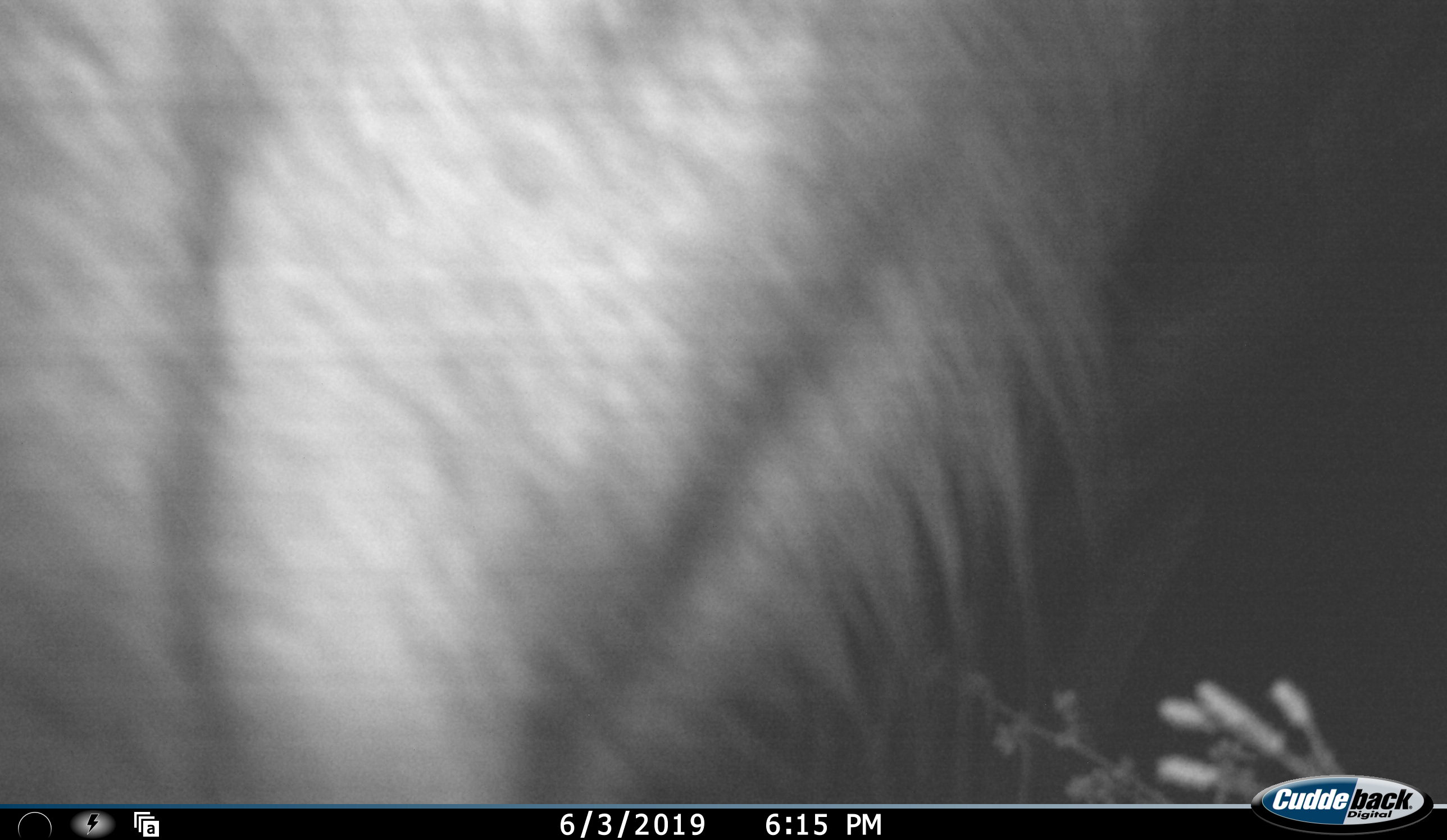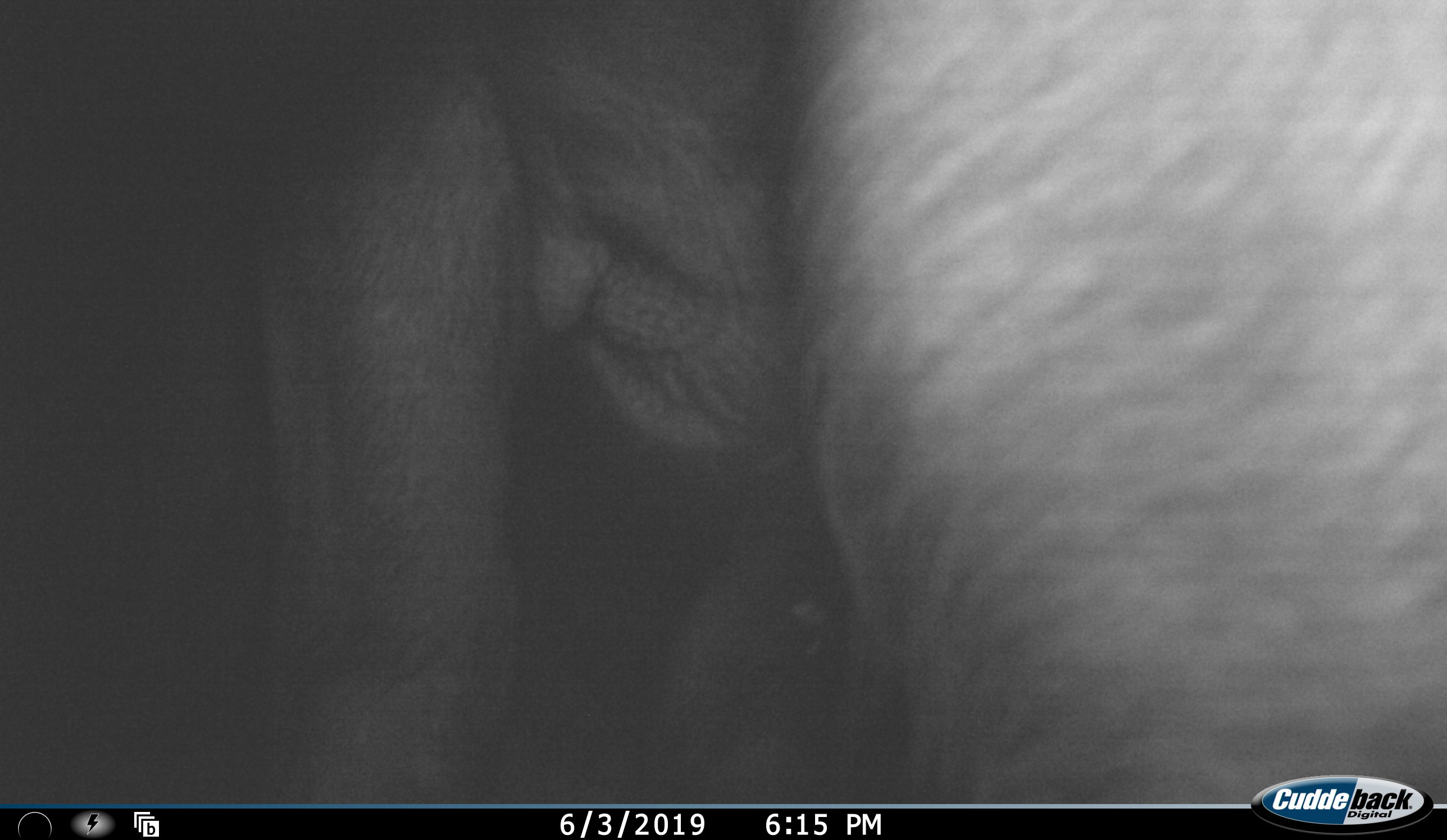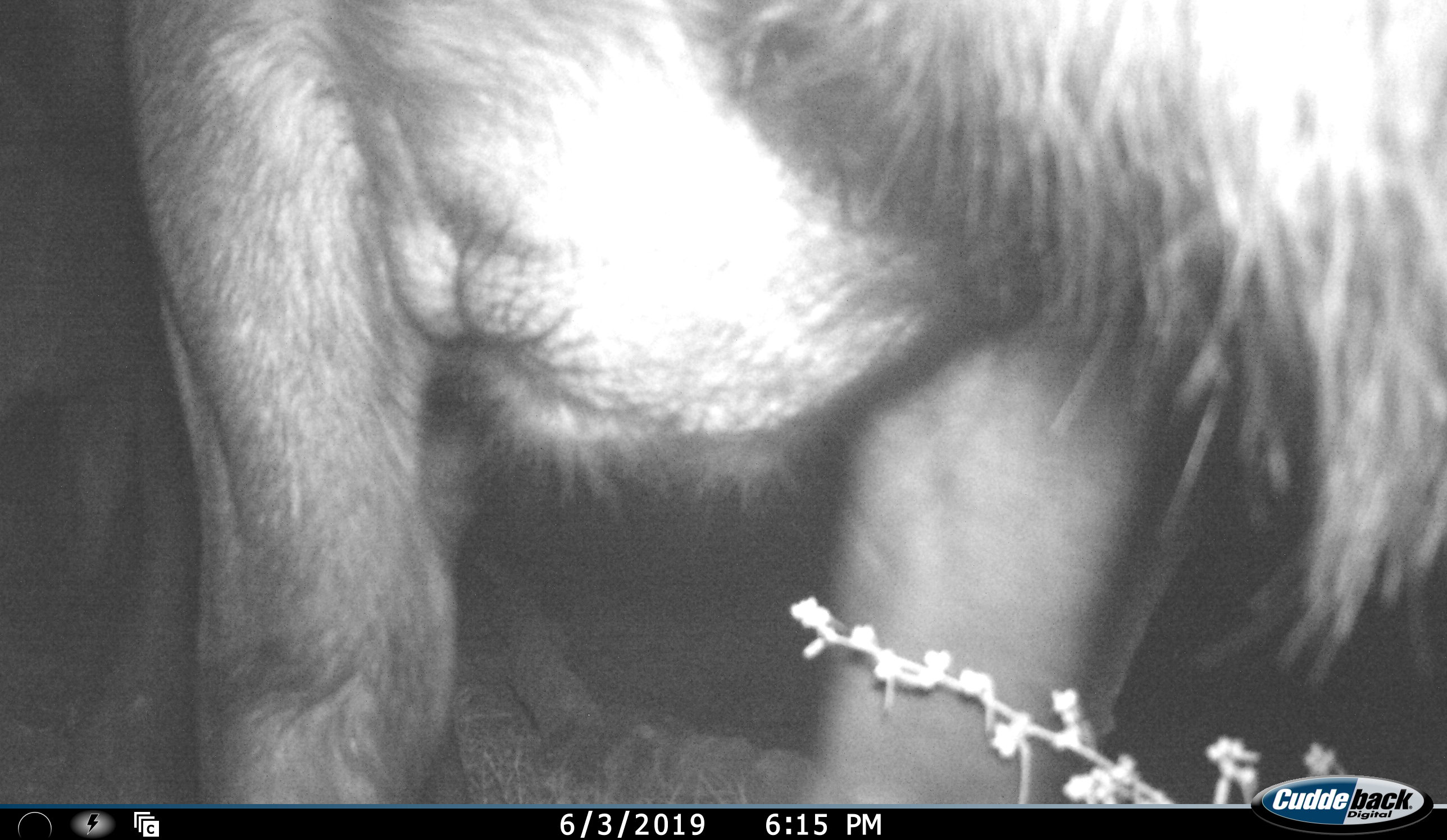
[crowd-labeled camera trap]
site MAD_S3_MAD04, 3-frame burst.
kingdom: Animalia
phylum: Chordata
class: Mammalia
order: Artiodactyla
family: Bovidae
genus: Connochaetes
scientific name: Connochaetes taurinus taurinus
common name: blue wildebeest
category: wildebeestblue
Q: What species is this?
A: Wildebeestblue (blue wildebeest) (Connochaetes taurinus taurinus).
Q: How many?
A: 1.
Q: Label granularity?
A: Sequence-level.